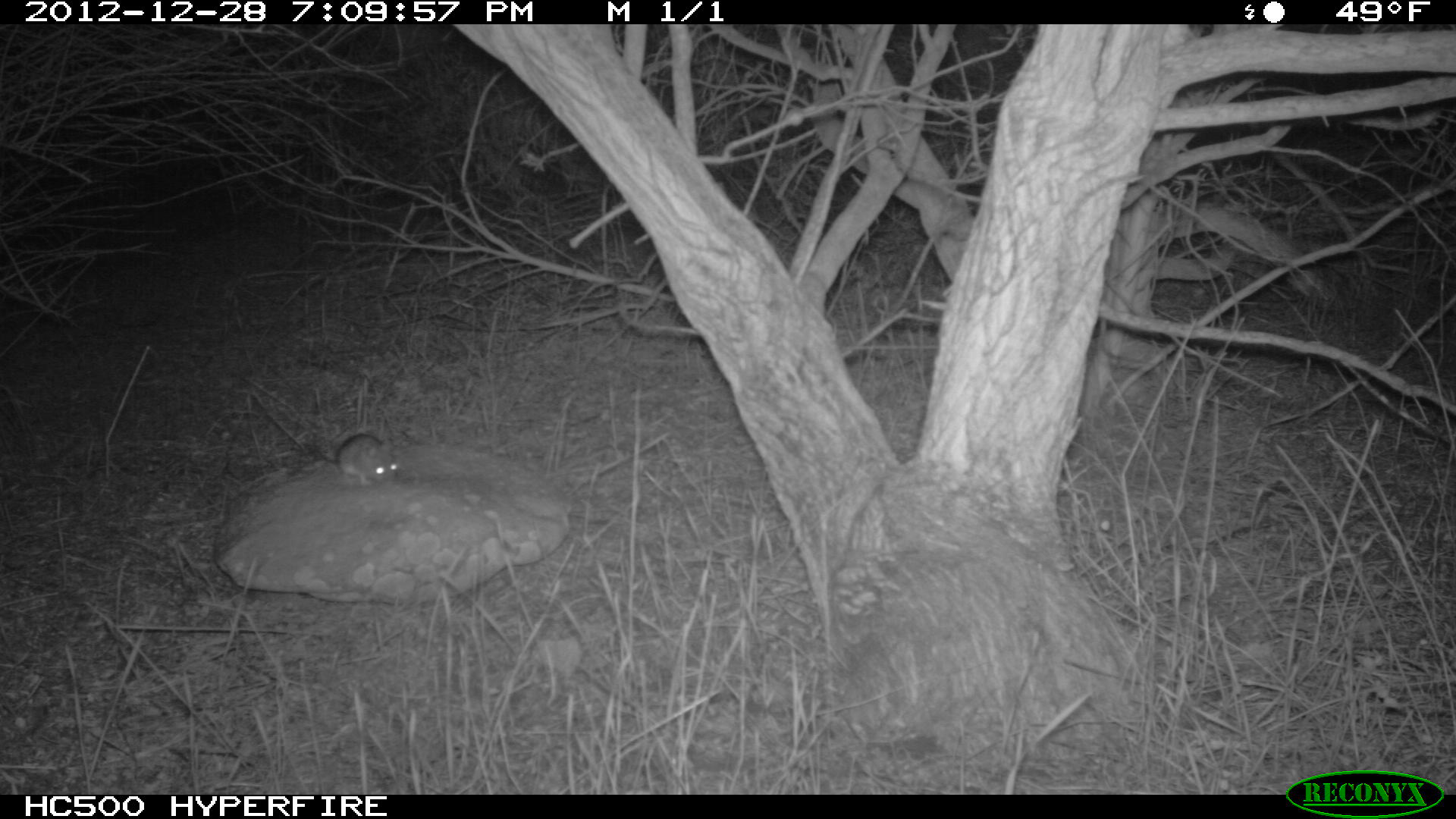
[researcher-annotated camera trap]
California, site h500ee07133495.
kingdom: Animalia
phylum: Chordata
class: Mammalia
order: Rodentia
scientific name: Rodentia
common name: rodent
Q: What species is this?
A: Rodent (Rodentia).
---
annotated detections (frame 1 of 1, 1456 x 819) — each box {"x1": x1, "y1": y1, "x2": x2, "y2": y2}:
rodent: {"x1": 255, "y1": 394, "x2": 399, "y2": 487}